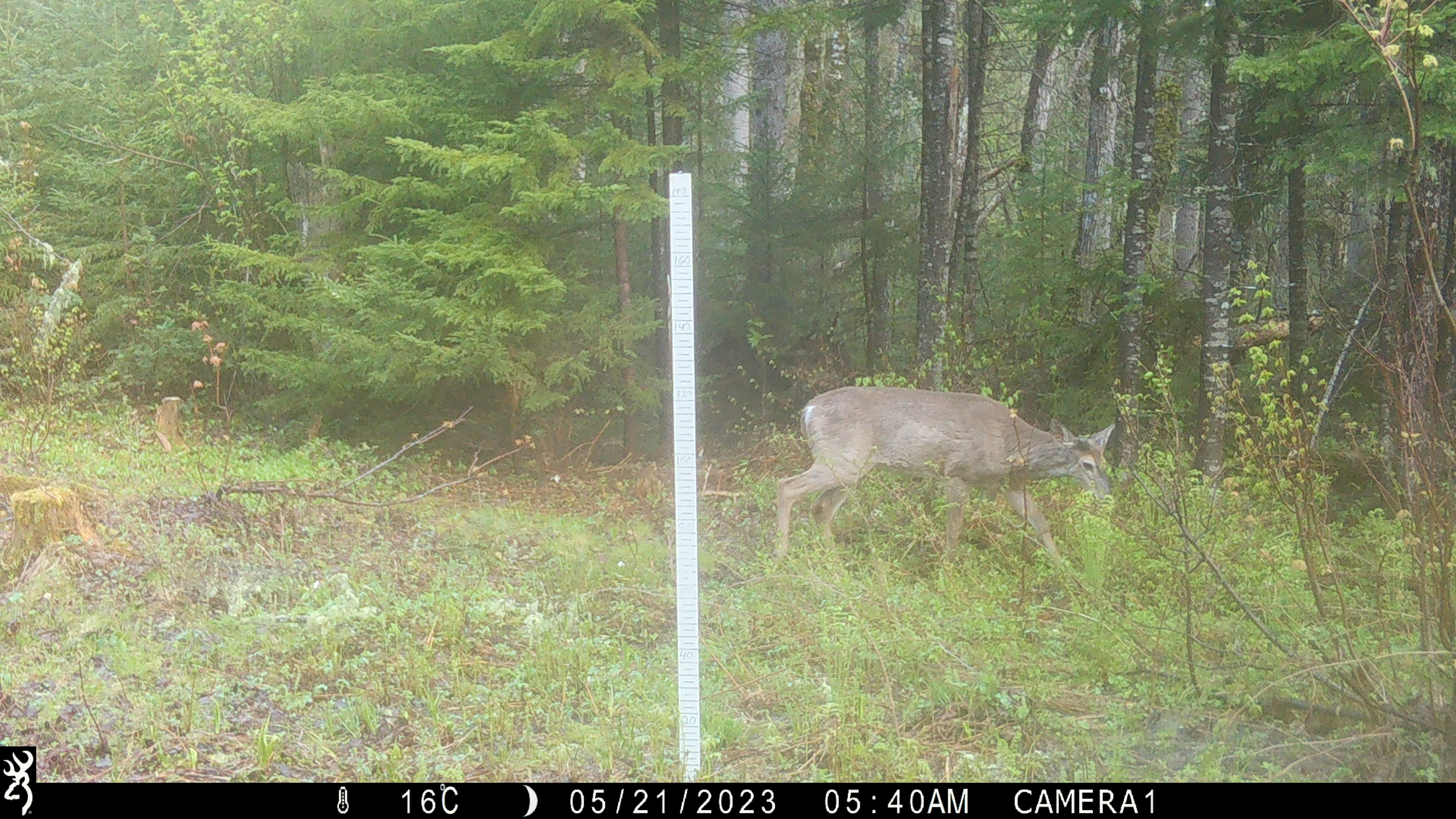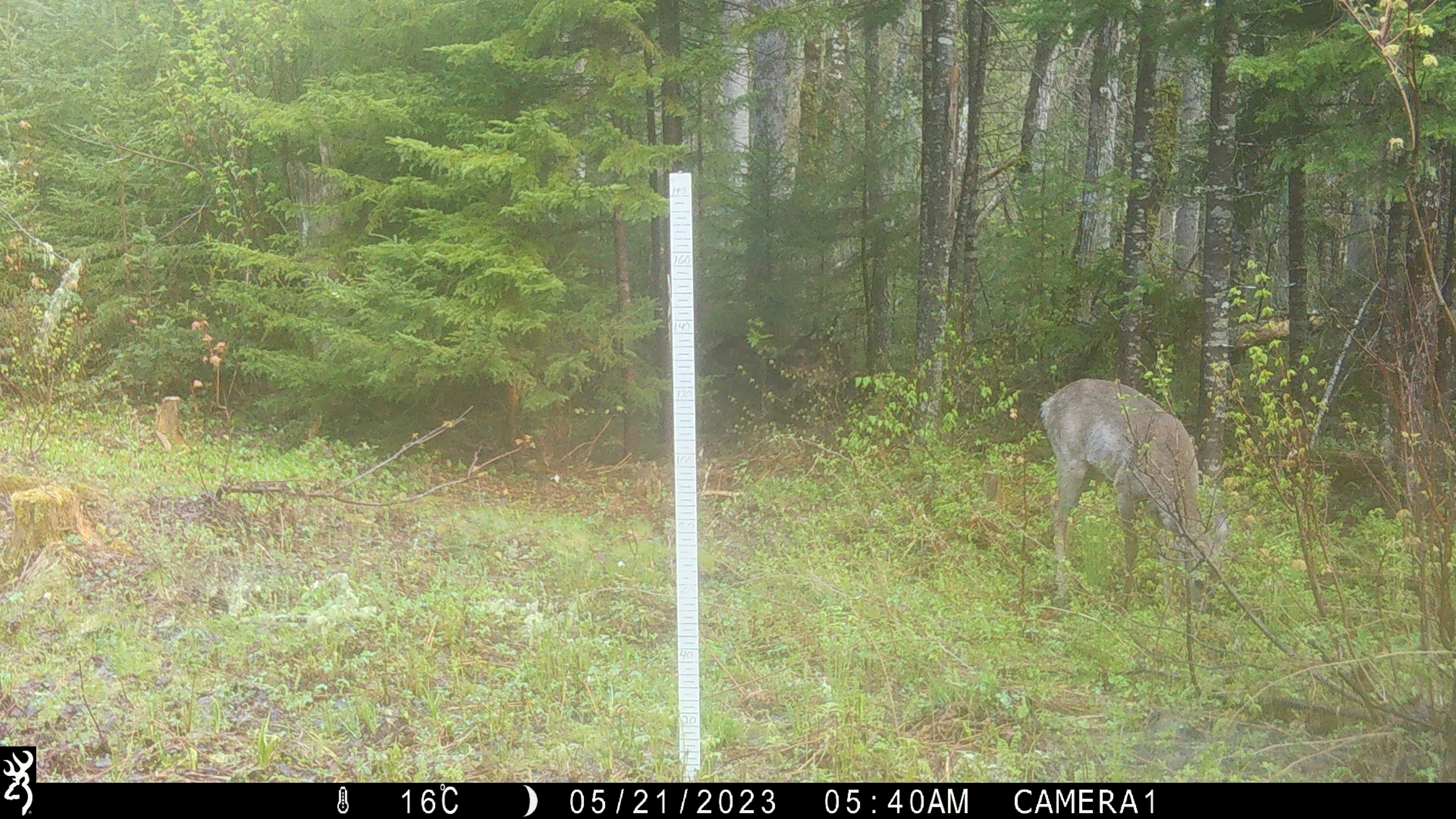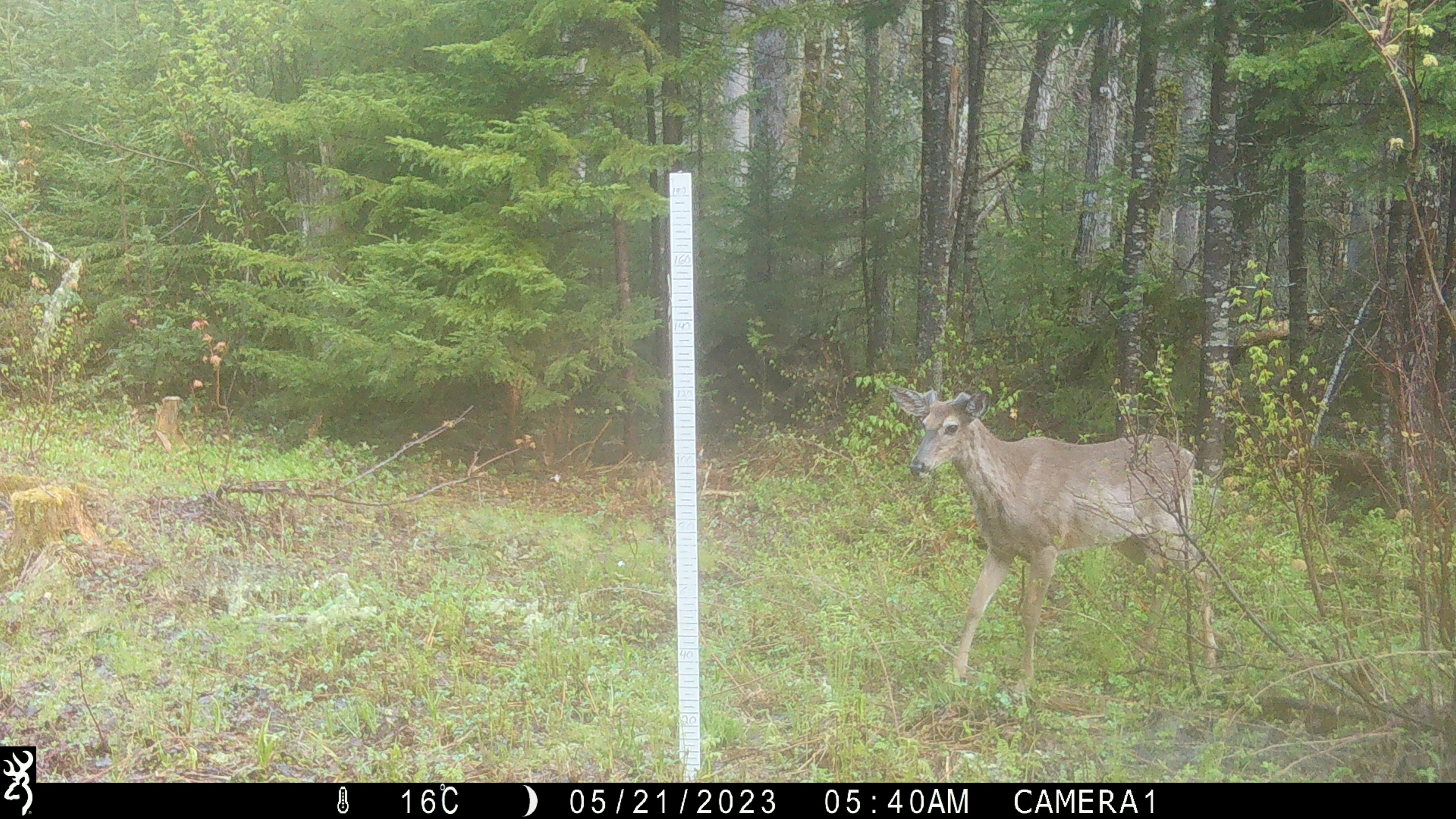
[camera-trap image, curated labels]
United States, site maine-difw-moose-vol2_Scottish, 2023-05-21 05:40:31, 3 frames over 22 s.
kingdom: Animalia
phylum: Chordata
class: Mammalia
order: Artiodactyla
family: Cervidae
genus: Odocoileus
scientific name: Odocoileus virginianus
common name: white-tailed deer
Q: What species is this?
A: White-tailed deer (Odocoileus virginianus).